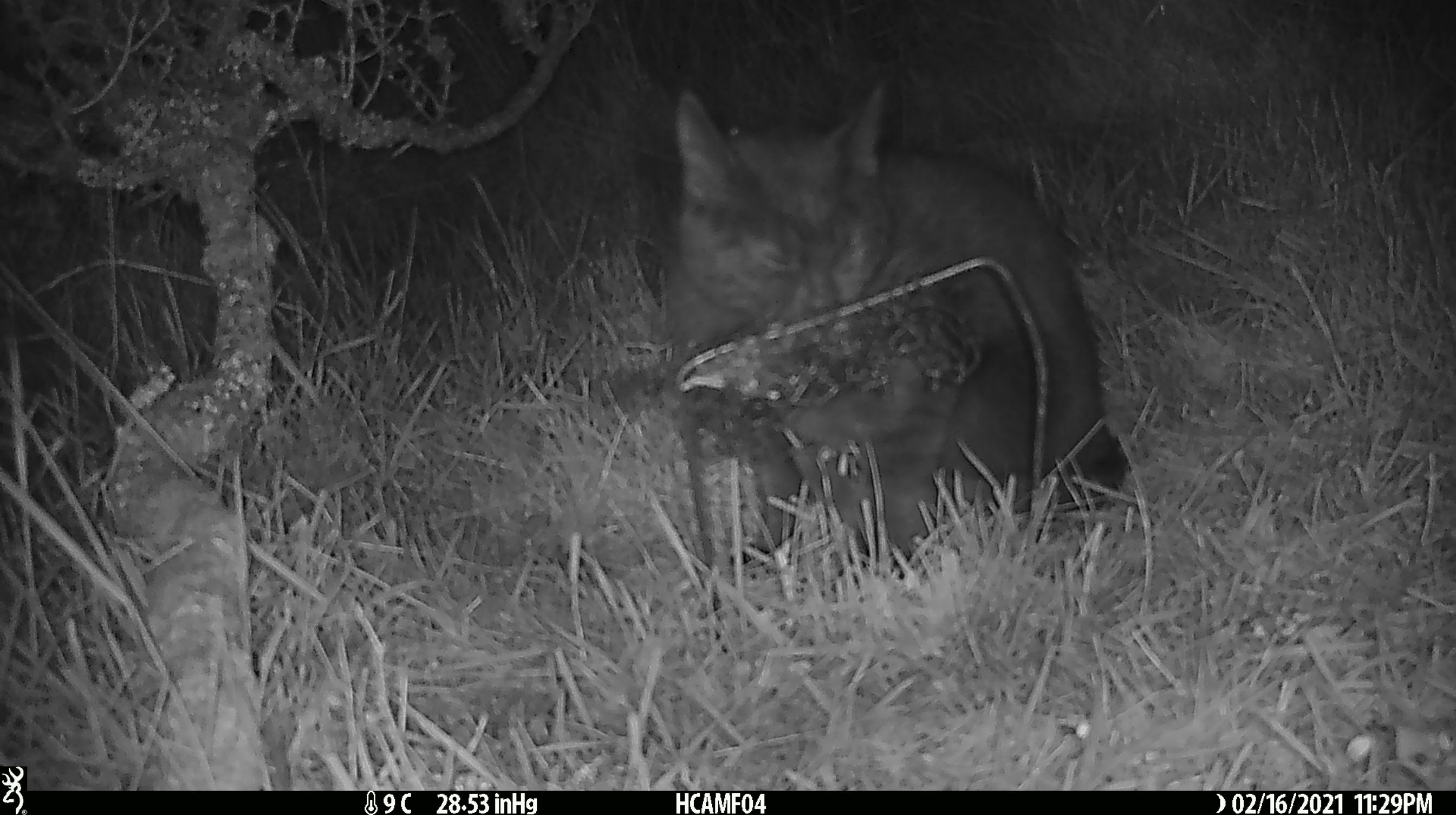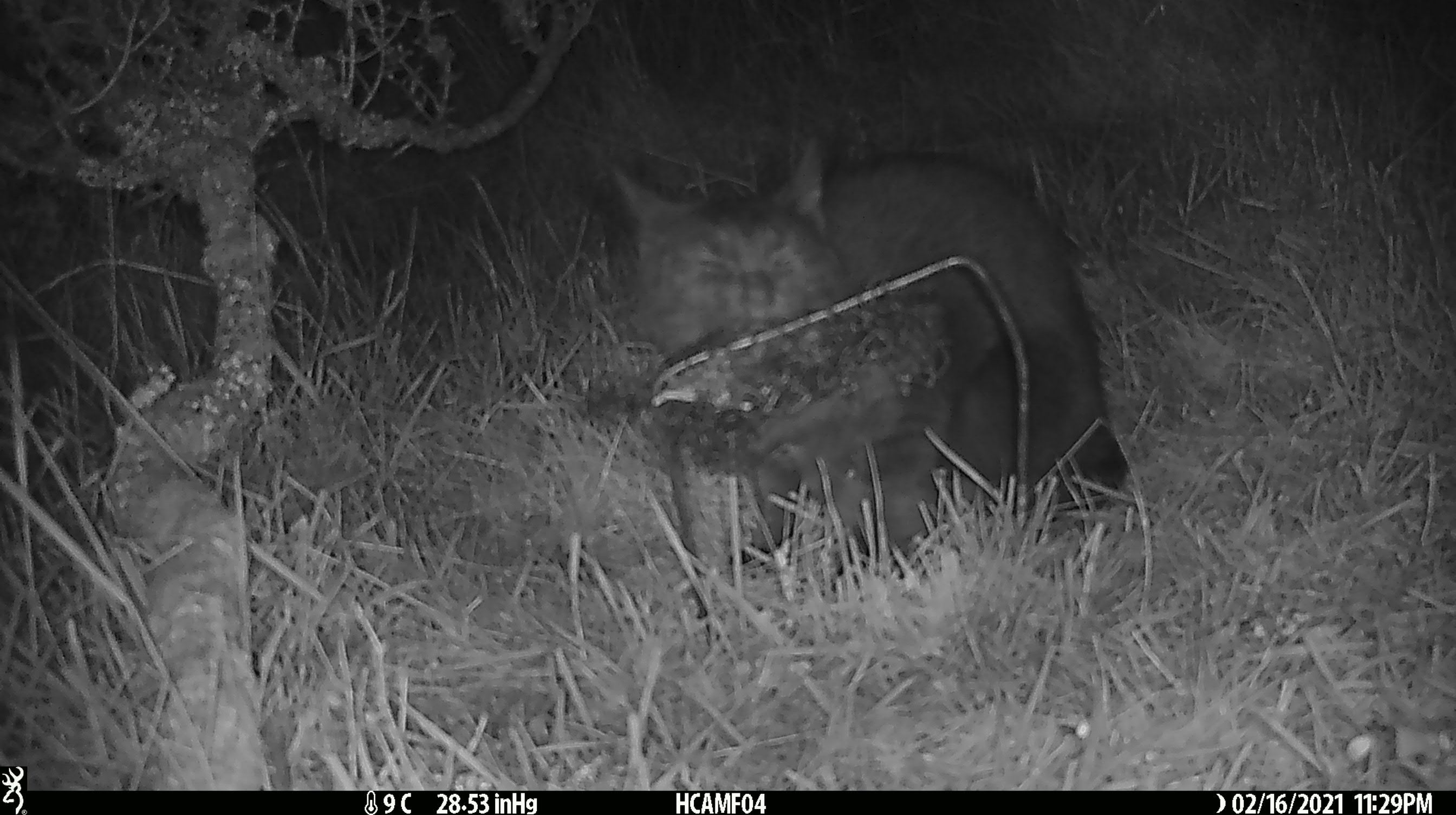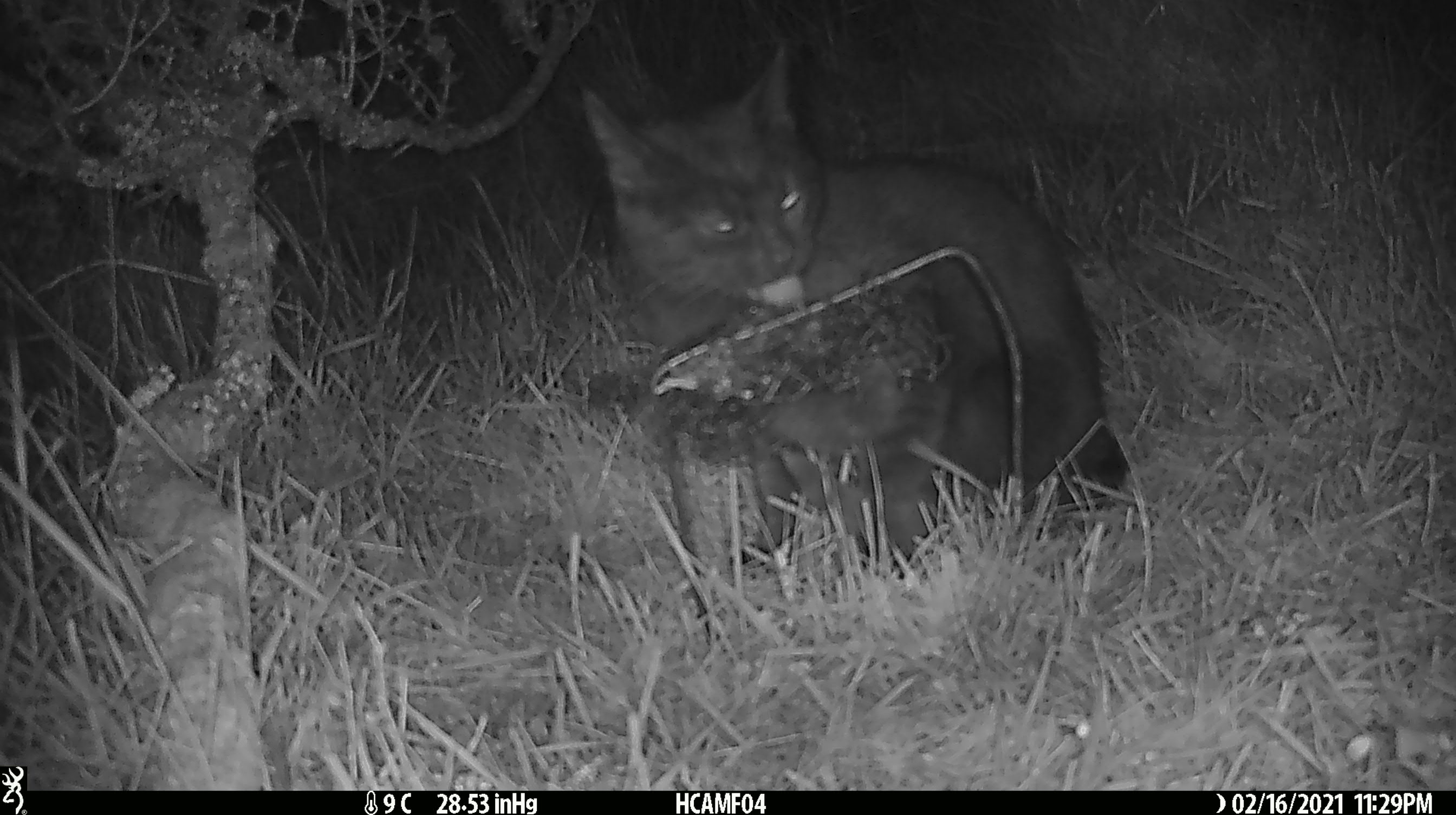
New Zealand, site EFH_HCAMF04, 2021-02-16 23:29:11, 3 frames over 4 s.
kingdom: Animalia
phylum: Chordata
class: Mammalia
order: Carnivora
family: Felidae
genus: Felis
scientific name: Felis catus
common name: domestic cat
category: cat